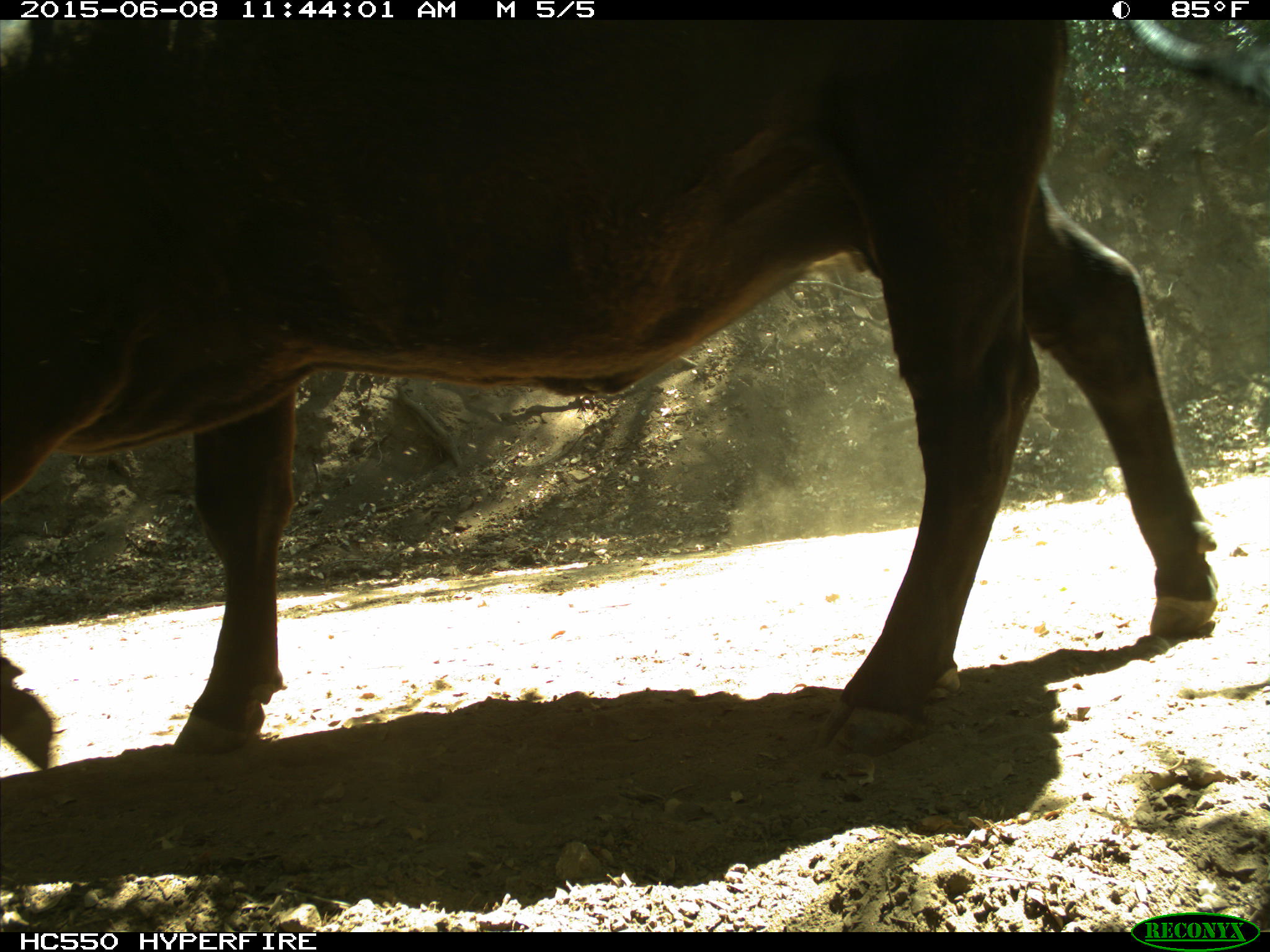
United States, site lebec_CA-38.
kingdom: Animalia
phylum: Chordata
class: Mammalia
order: Artiodactyla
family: Bovidae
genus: Bos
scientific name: Bos taurus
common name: domestic cow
Bos taurus (domestic cow).